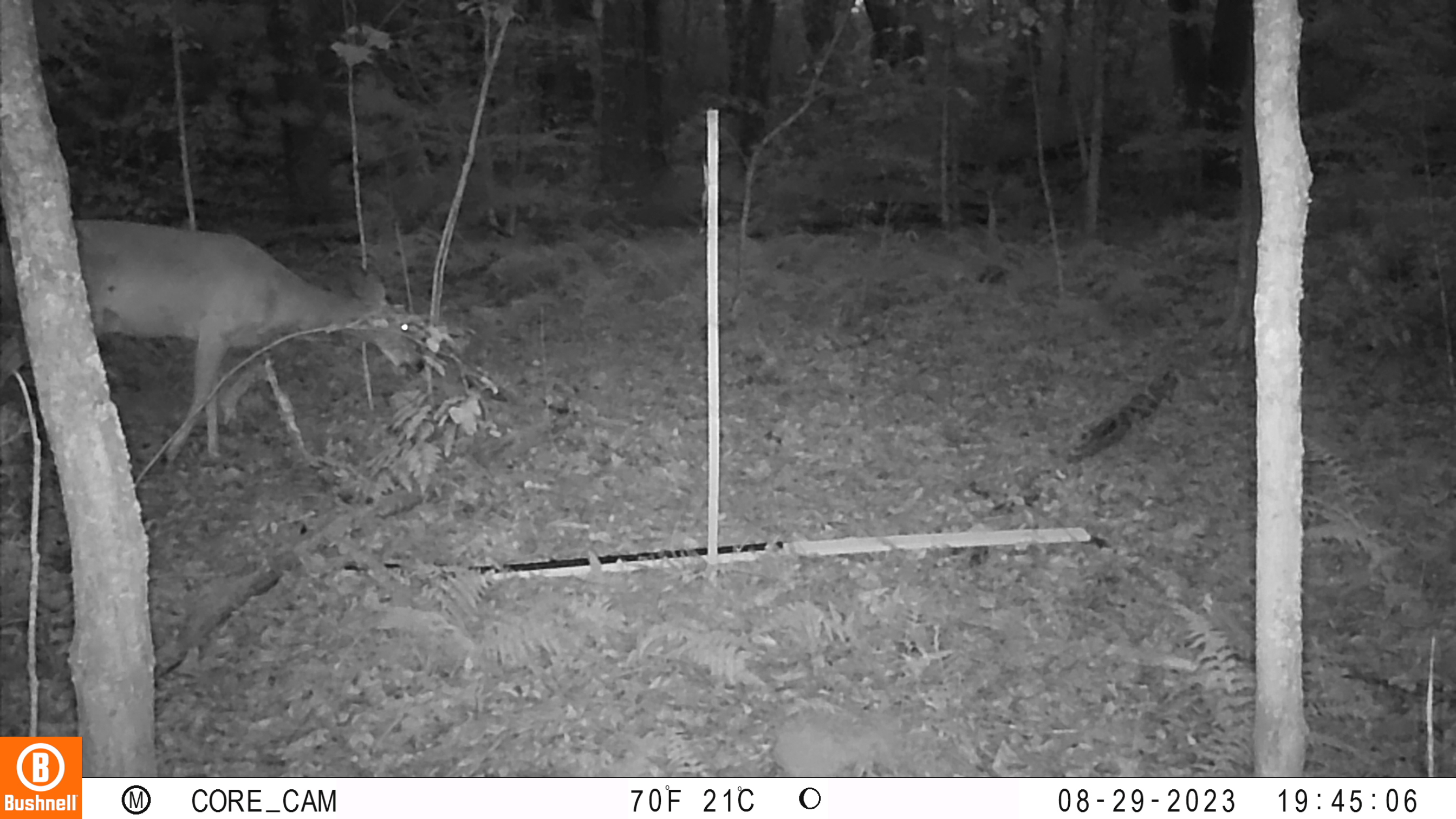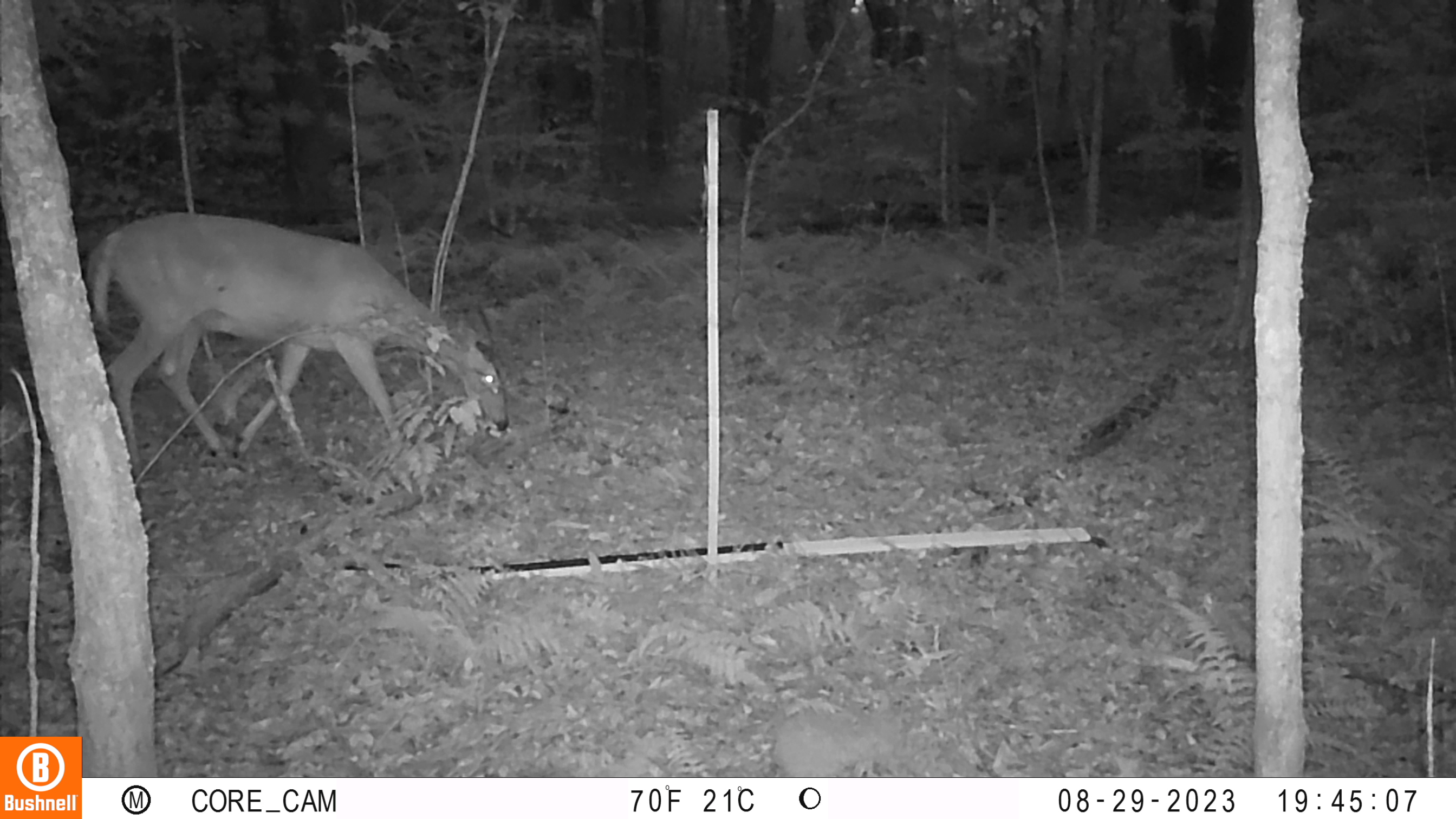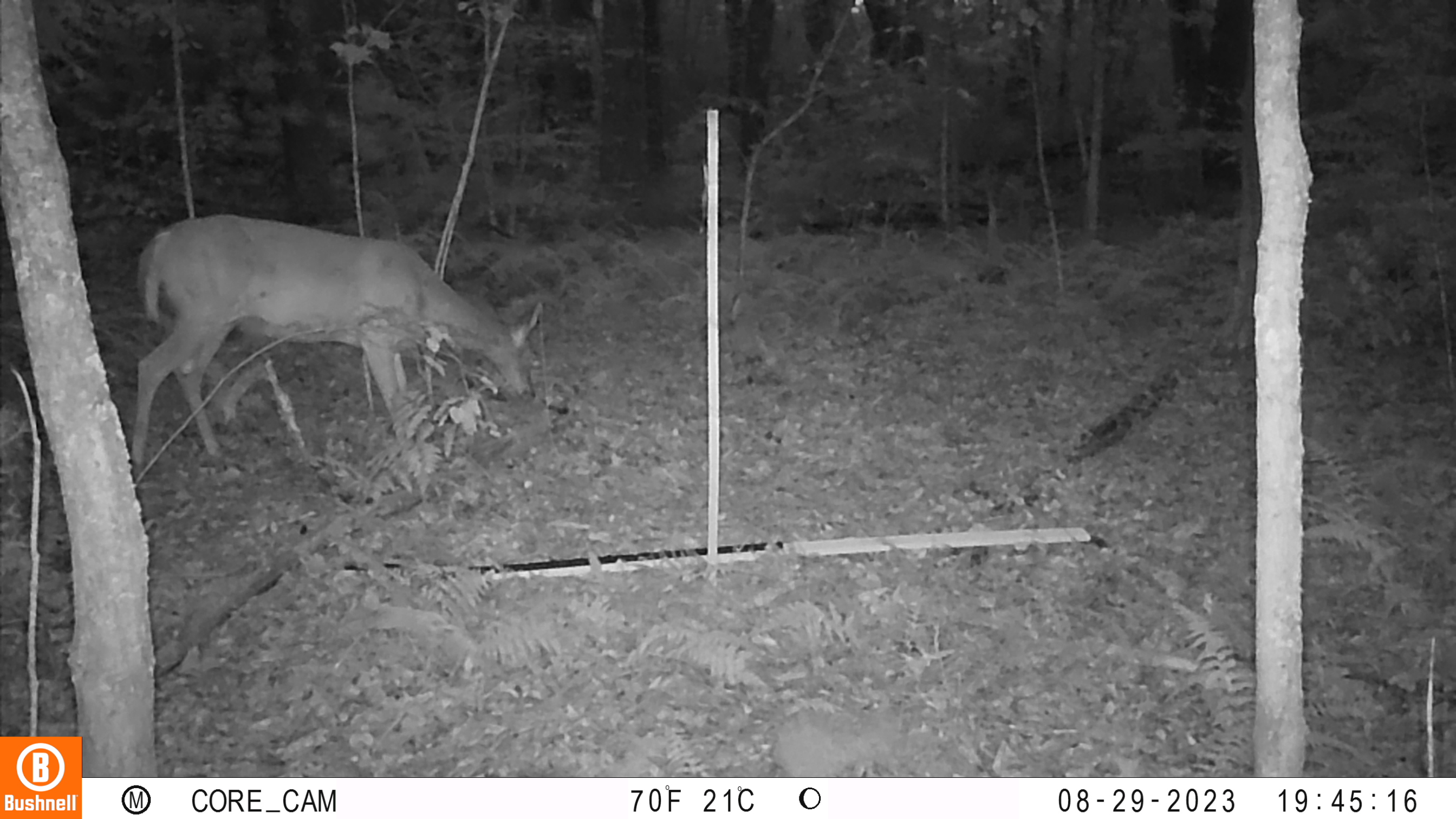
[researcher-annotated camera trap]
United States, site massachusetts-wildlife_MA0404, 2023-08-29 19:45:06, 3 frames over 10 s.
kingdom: Animalia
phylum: Chordata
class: Mammalia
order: Artiodactyla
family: Cervidae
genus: Odocoileus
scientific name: Odocoileus virginianus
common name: white-tailed deer